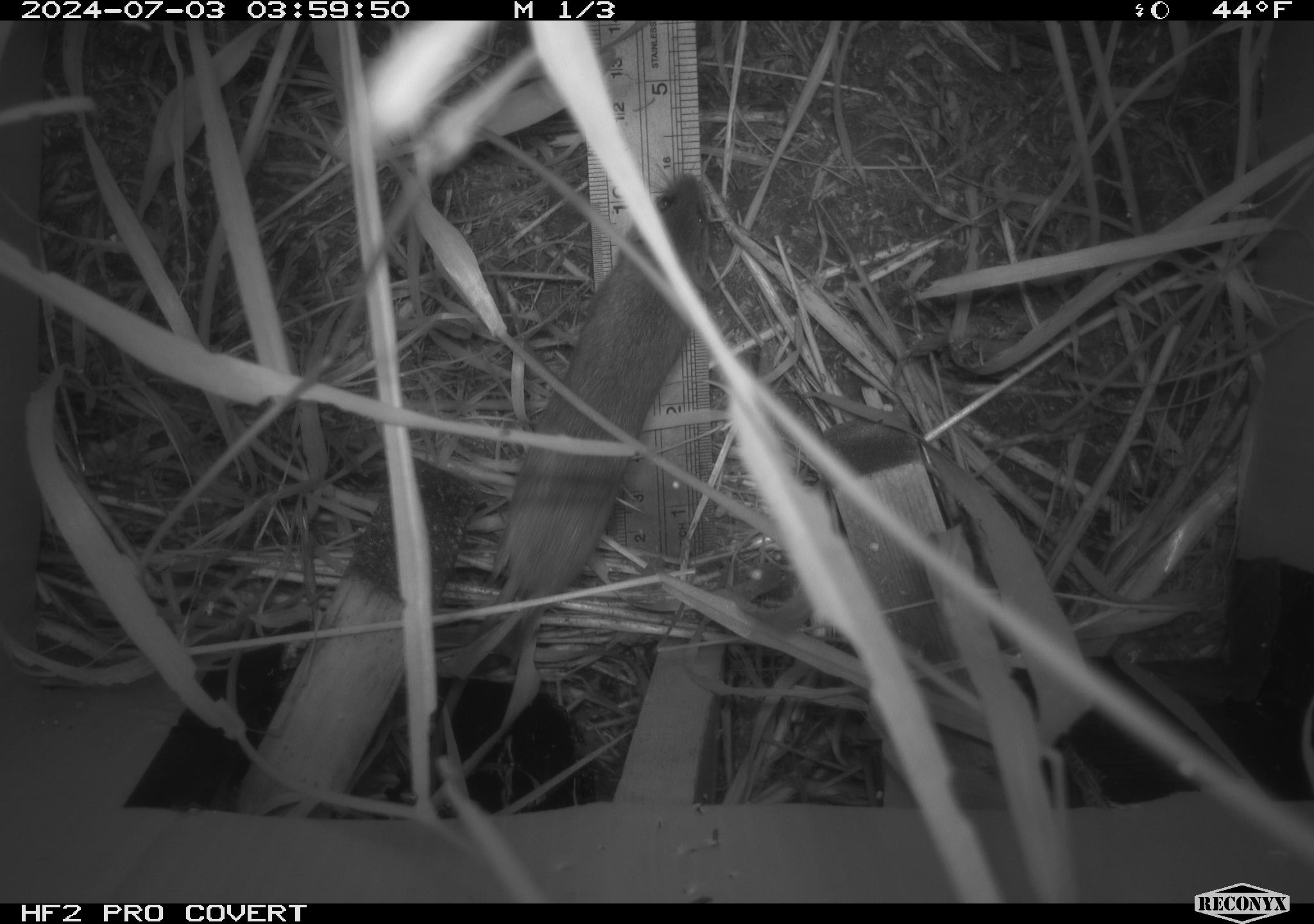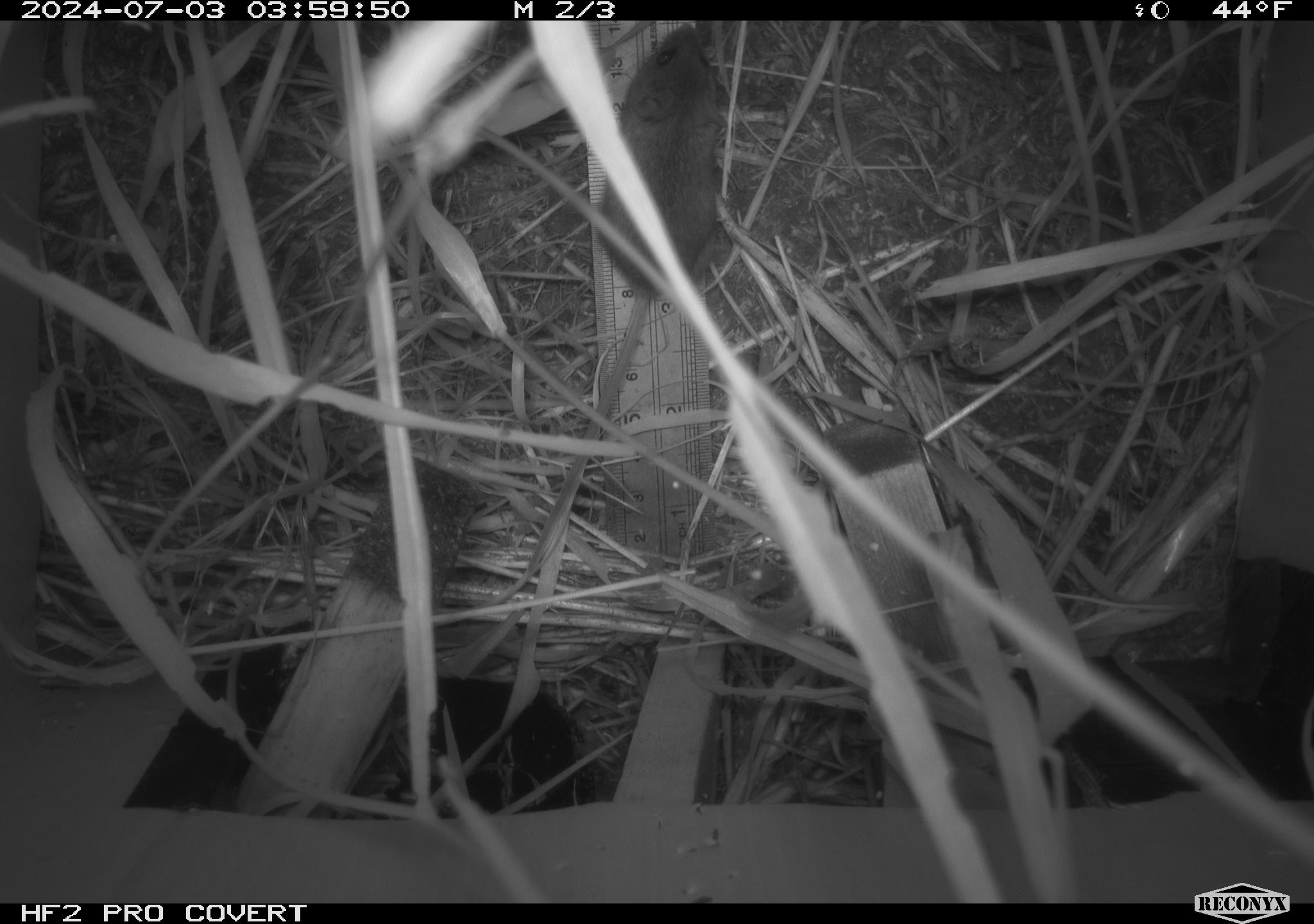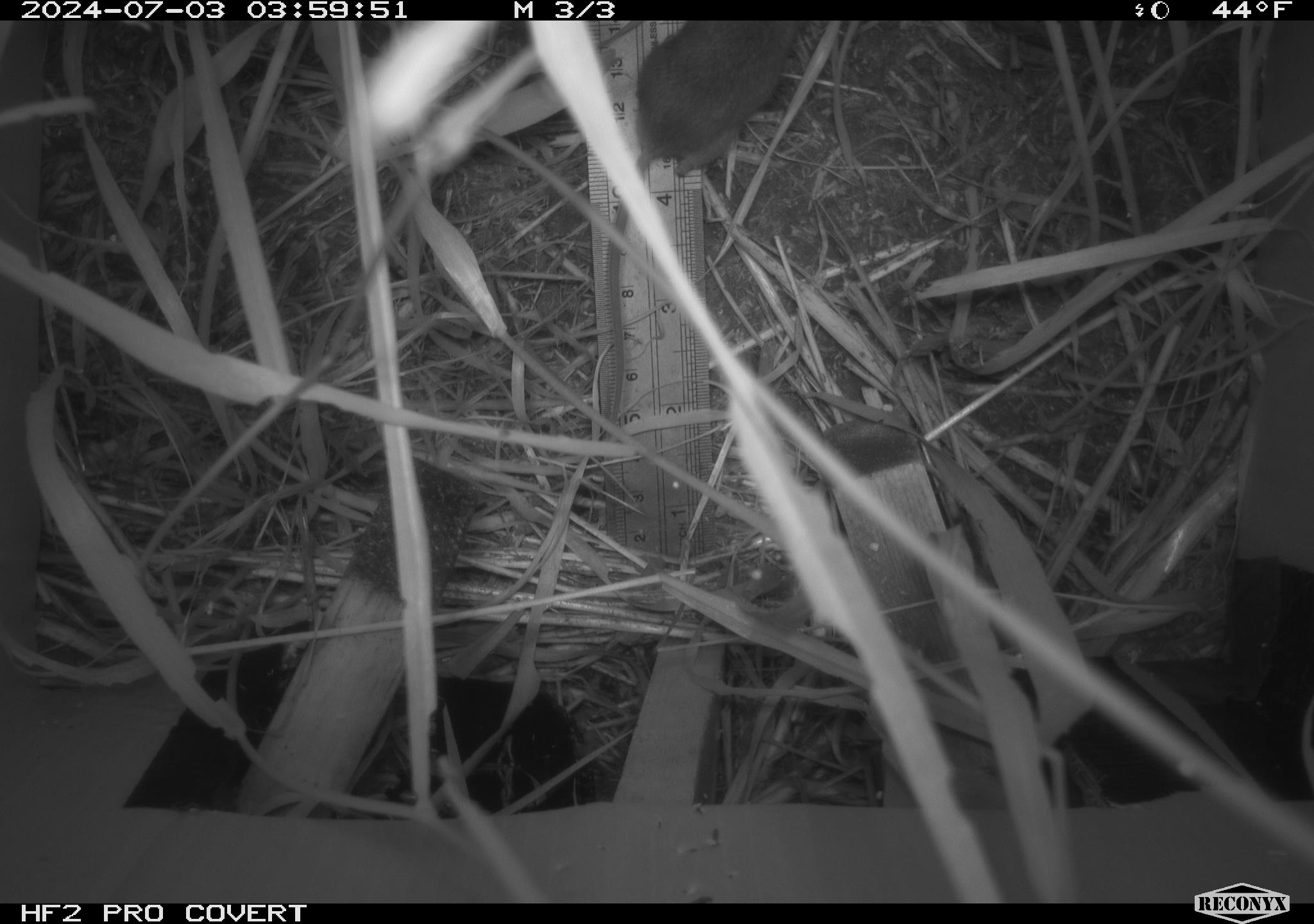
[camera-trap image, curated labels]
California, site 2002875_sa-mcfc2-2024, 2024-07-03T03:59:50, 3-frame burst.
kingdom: Animalia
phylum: Chordata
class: Mammalia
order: Rodentia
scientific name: Rodentia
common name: rodent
Rodent (Rodentia).